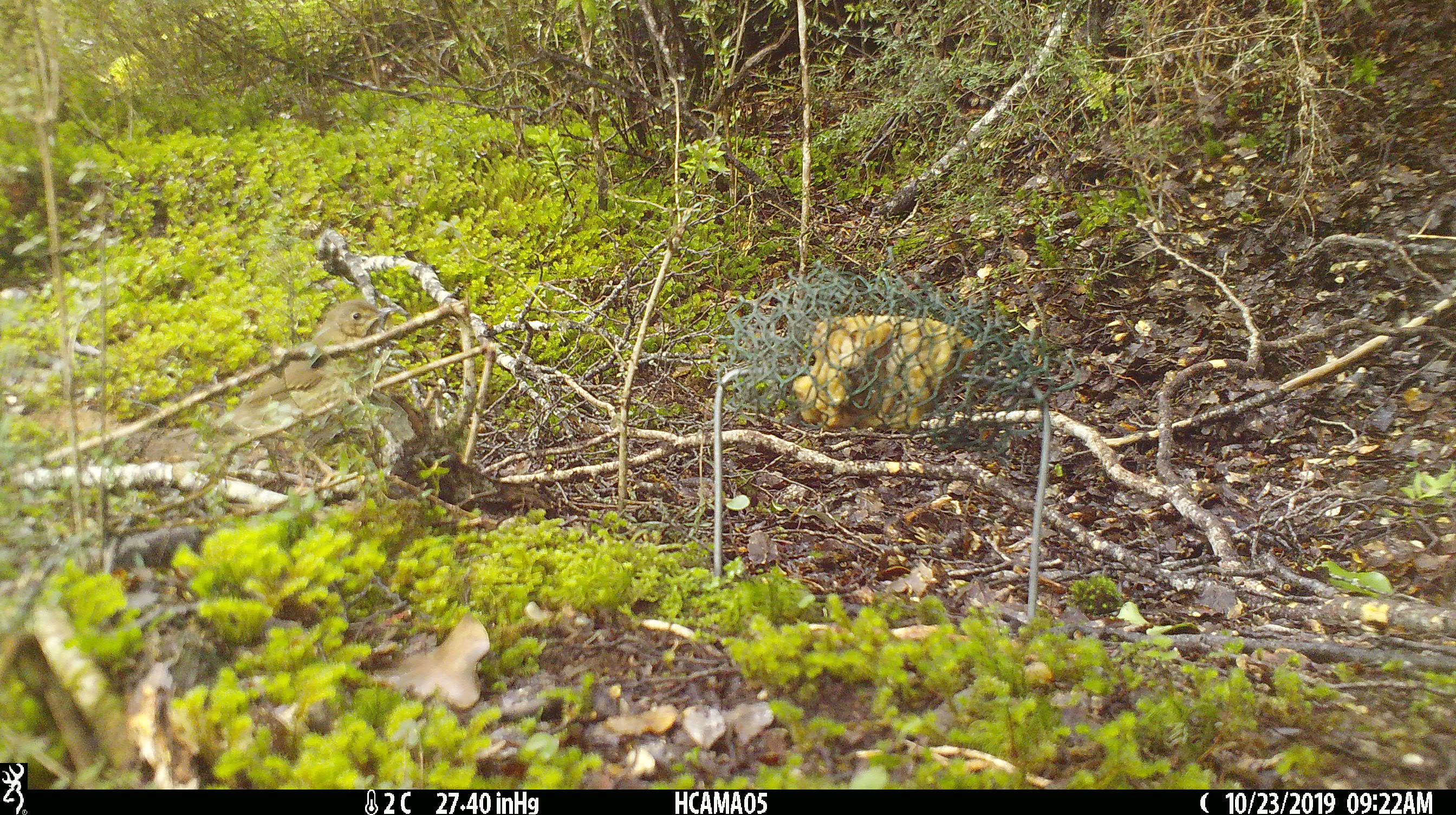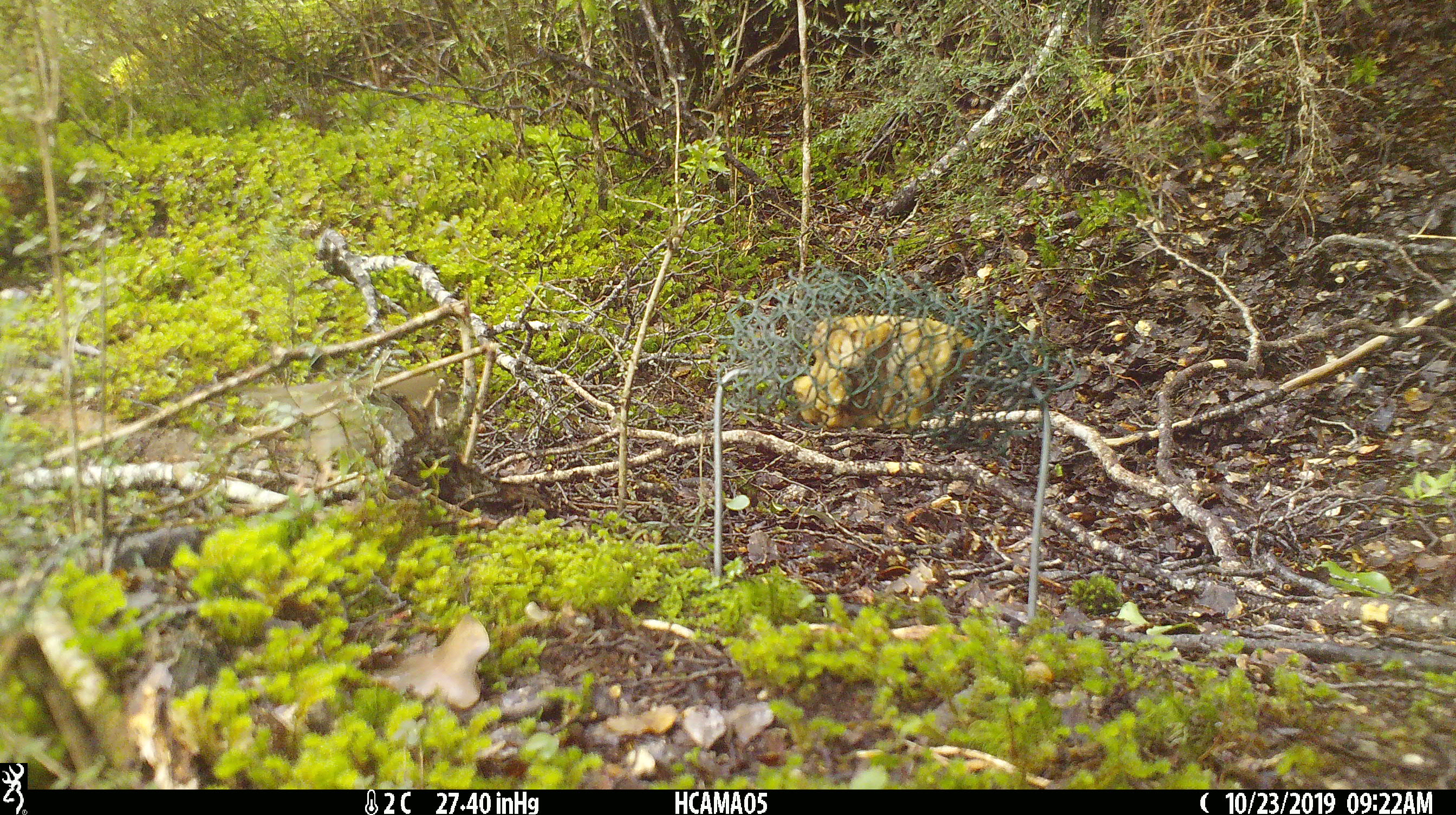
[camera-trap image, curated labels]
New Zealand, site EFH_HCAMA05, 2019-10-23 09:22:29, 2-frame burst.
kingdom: Animalia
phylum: Chordata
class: Aves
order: Passeriformes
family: Turdidae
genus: Turdus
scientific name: Turdus philomelos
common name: song thrush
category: thrush